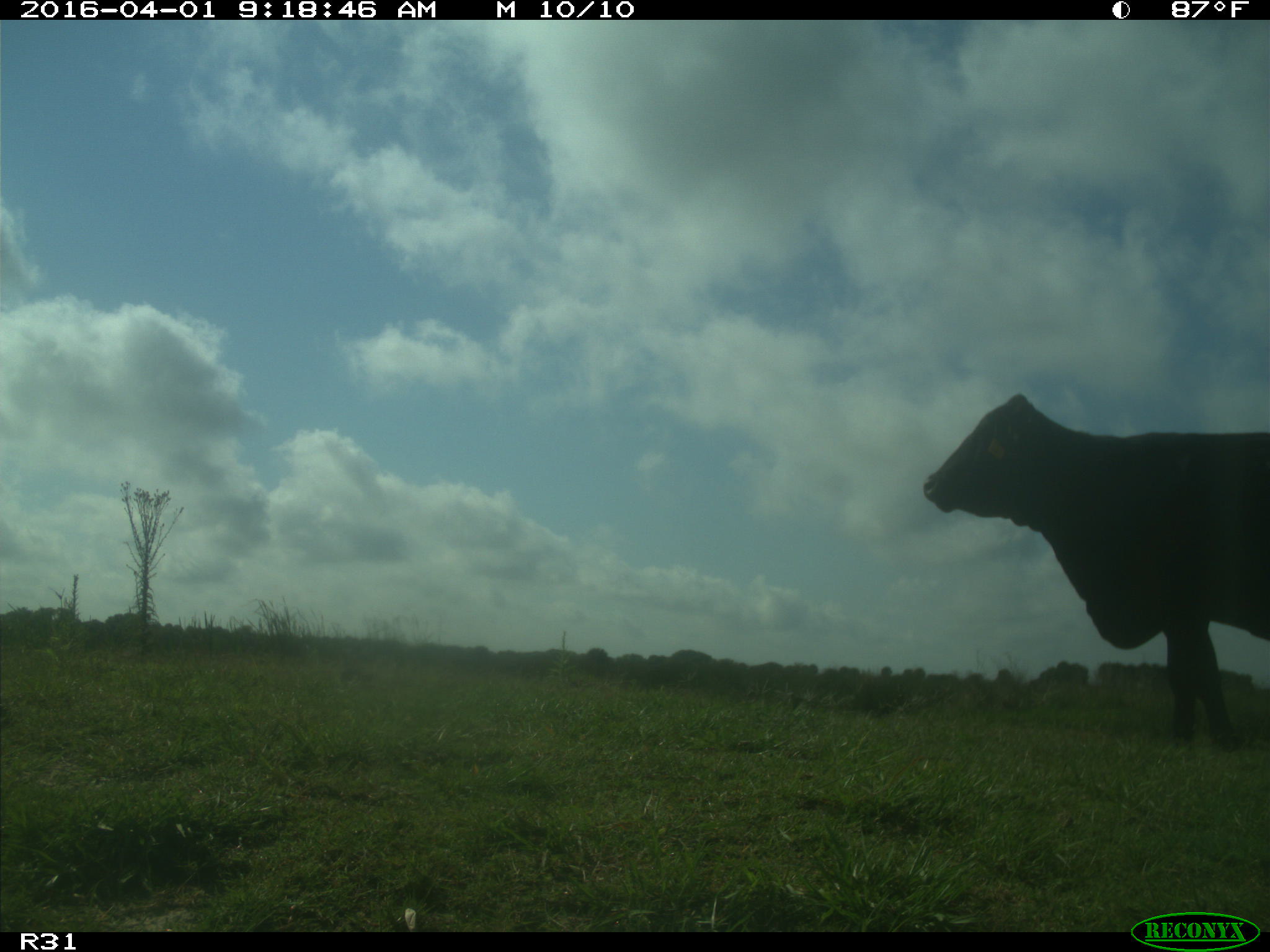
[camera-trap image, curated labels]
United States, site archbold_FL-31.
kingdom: Animalia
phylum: Chordata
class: Mammalia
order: Artiodactyla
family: Bovidae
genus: Bos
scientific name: Bos taurus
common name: domestic cow